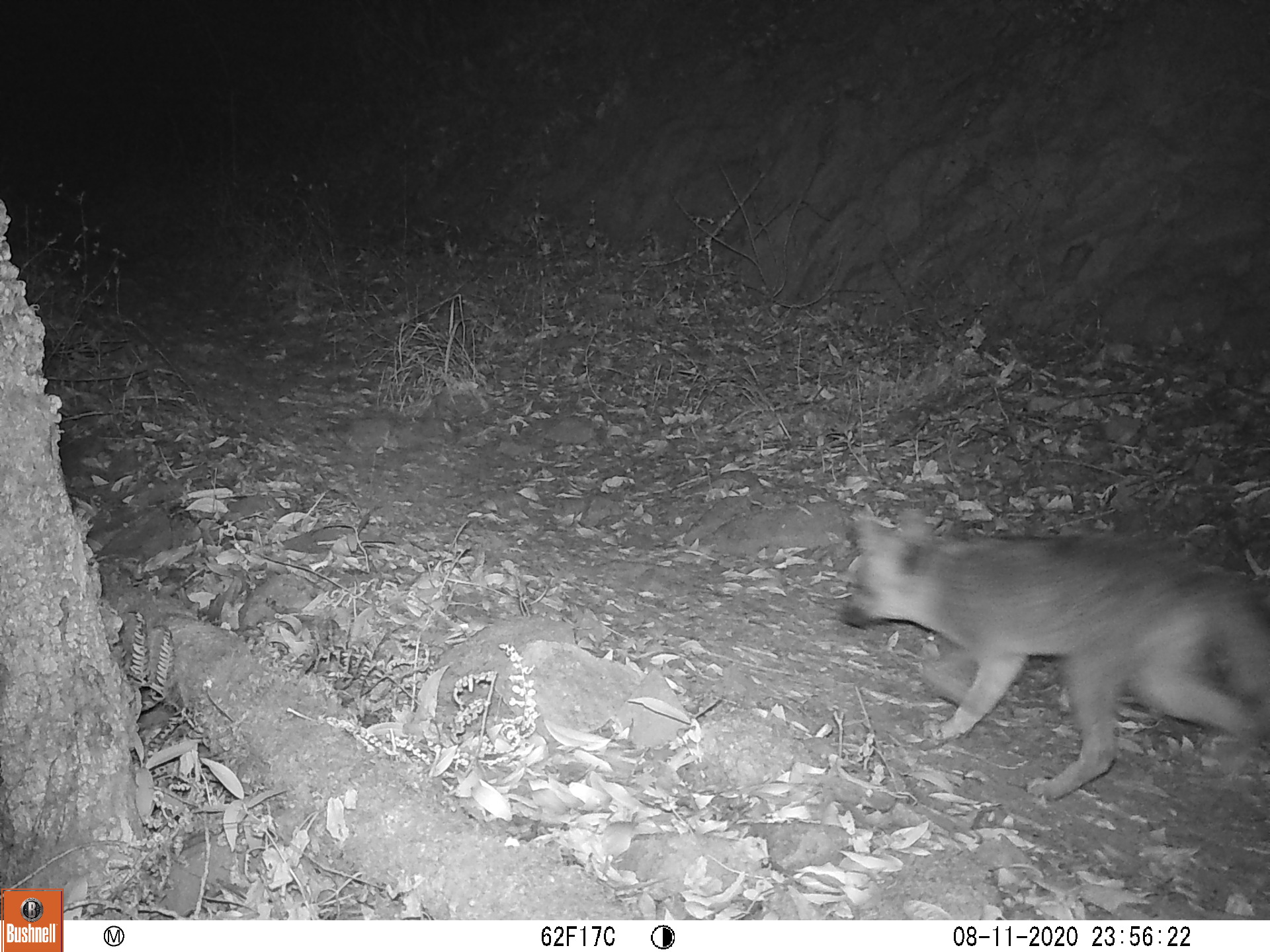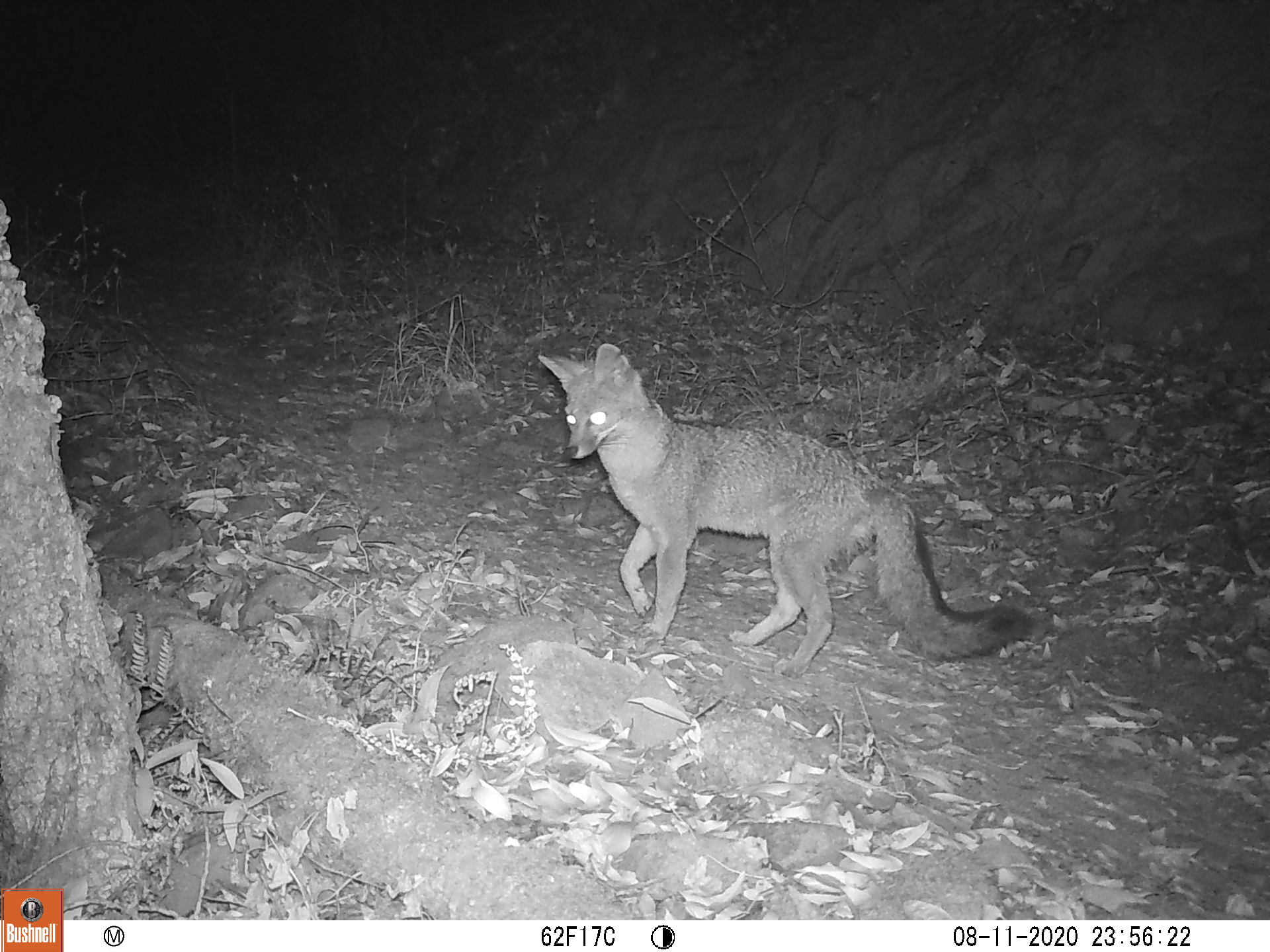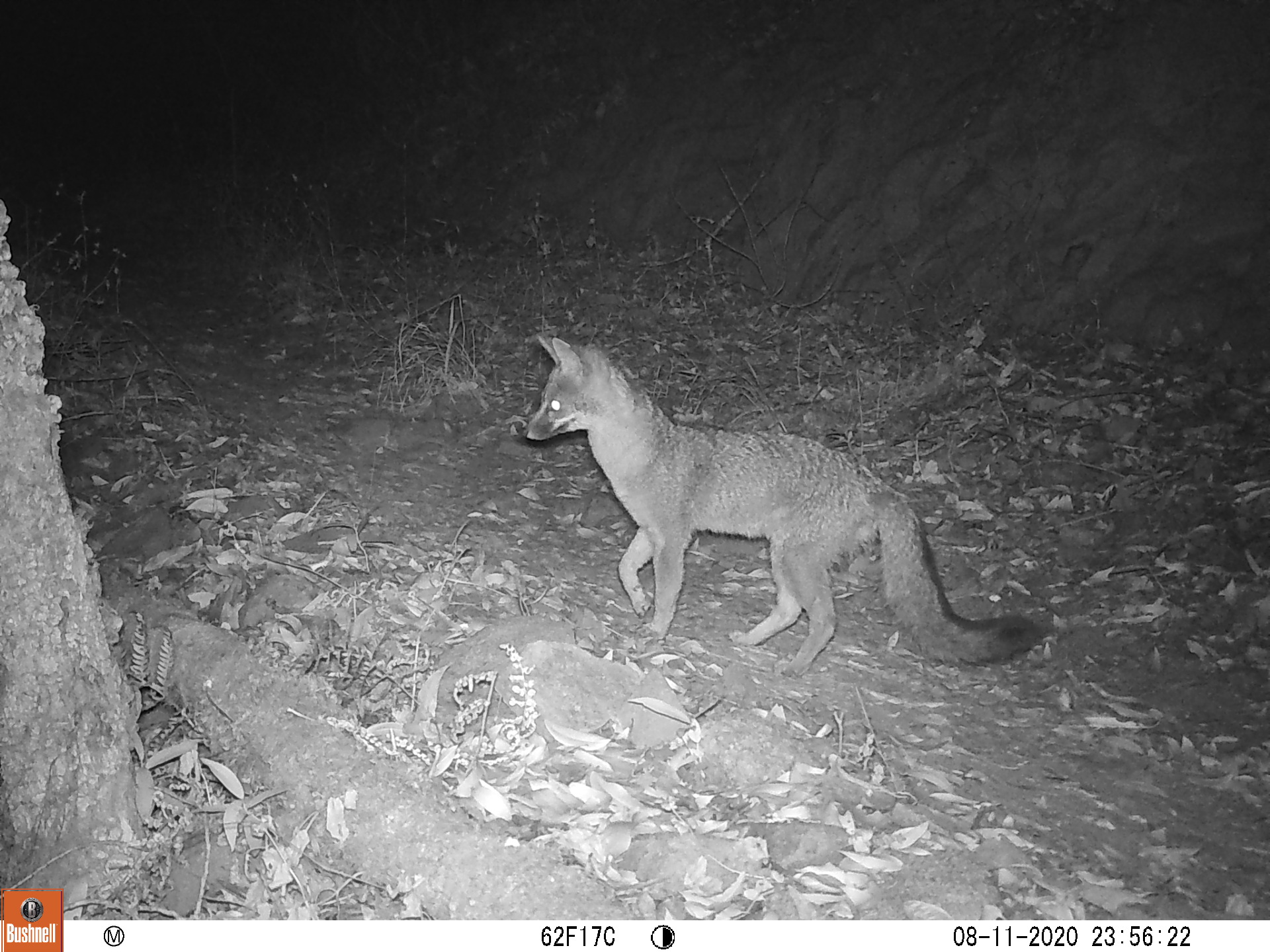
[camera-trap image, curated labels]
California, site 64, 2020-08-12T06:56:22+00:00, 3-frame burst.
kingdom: Animalia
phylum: Chordata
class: Mammalia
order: Carnivora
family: Canidae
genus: Urocyon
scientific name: Urocyon cinereoargenteus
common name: gray fox